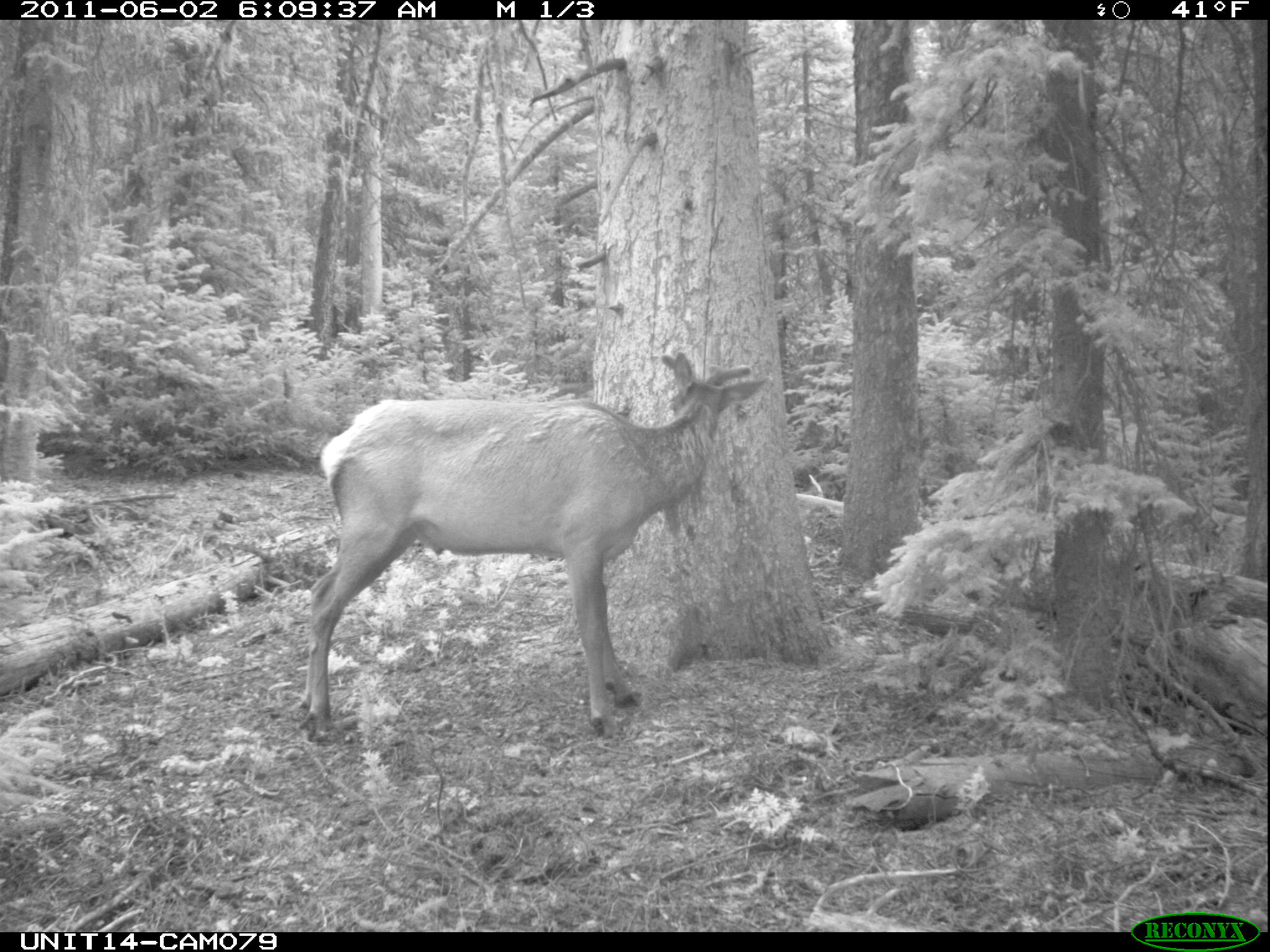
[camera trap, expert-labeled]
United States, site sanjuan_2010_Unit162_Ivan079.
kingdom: Animalia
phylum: Chordata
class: Mammalia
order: Artiodactyla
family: Cervidae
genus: Cervus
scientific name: Cervus elaphus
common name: red deer